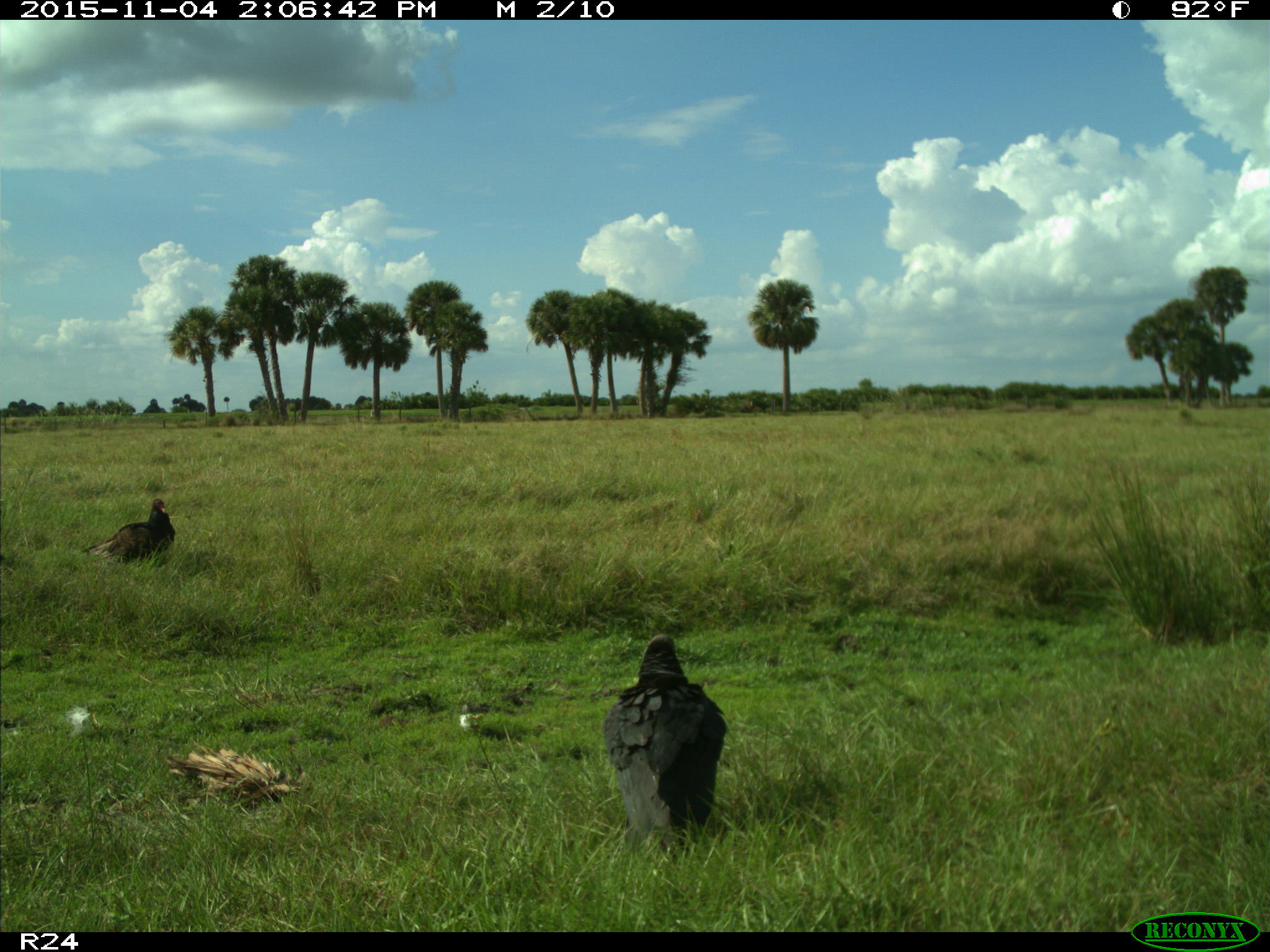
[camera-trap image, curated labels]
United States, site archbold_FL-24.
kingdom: Animalia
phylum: Chordata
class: Aves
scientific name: Aves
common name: birds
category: unidentified bird